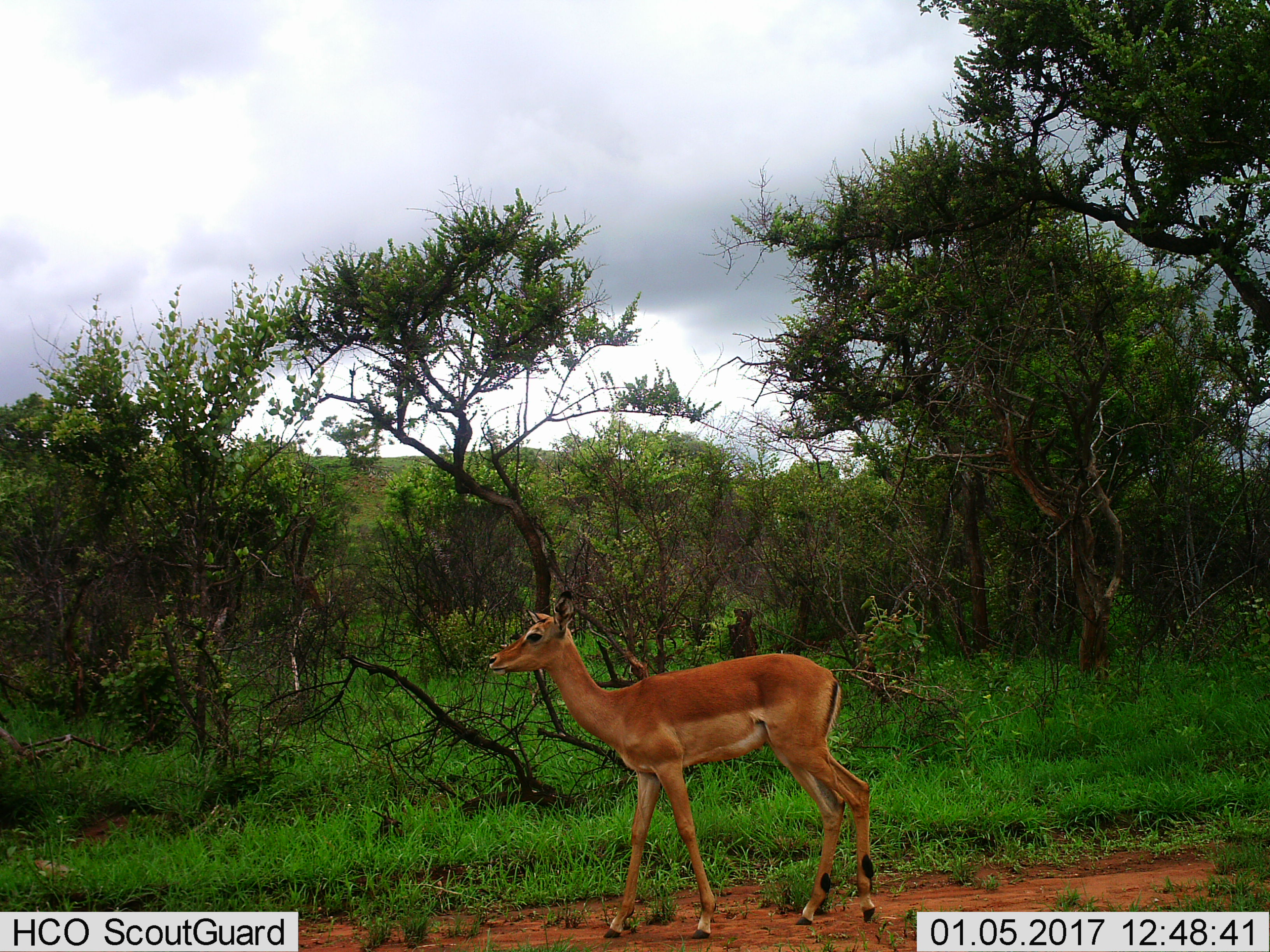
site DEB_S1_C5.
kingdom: Animalia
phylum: Chordata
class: Mammalia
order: Artiodactyla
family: Bovidae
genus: Aepyceros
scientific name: Aepyceros melampus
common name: impala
Impala (Aepyceros melampus), count 1. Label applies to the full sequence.